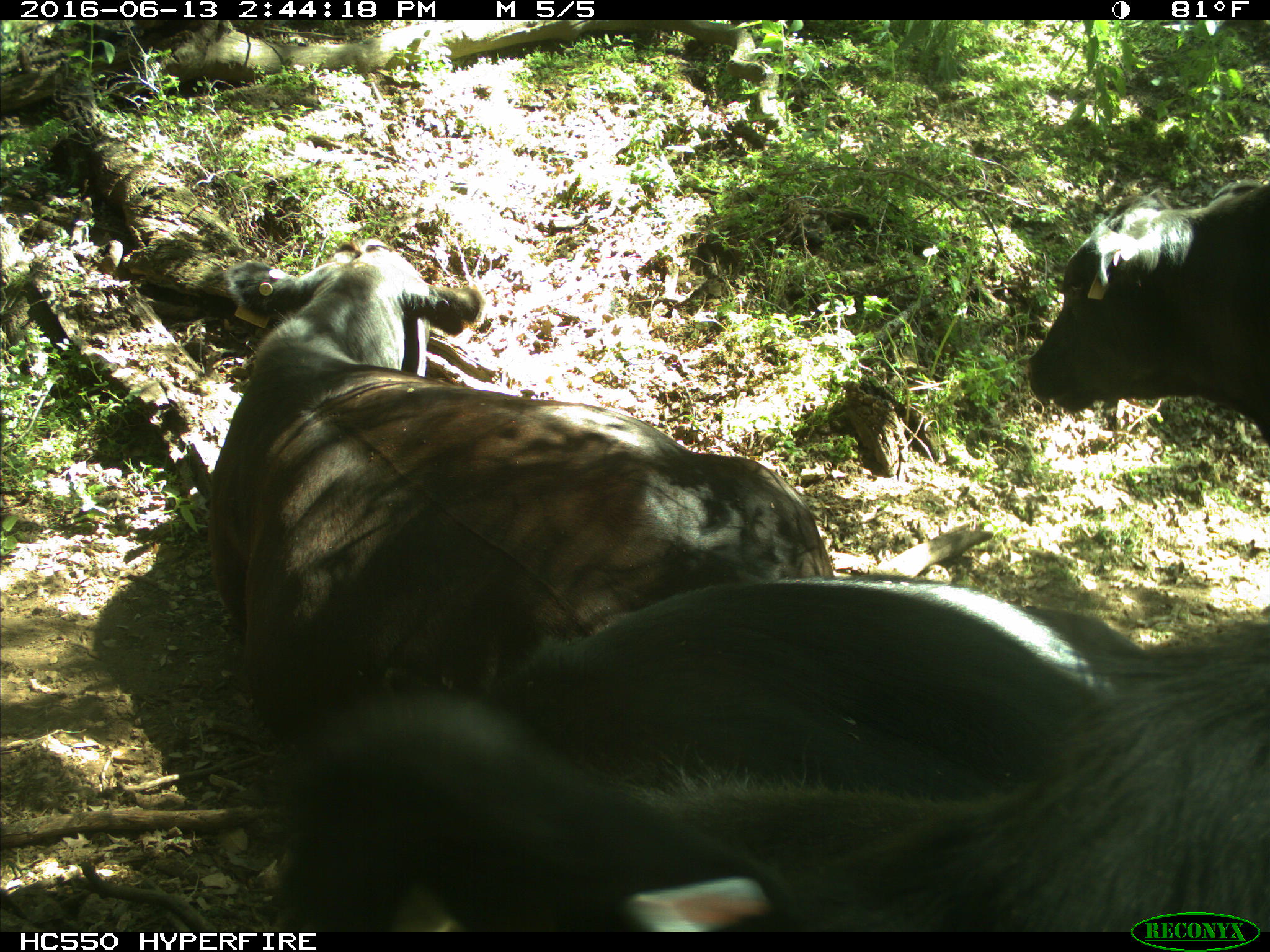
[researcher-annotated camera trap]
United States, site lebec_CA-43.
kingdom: Animalia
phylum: Chordata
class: Mammalia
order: Artiodactyla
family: Bovidae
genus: Bos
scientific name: Bos taurus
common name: domestic cow